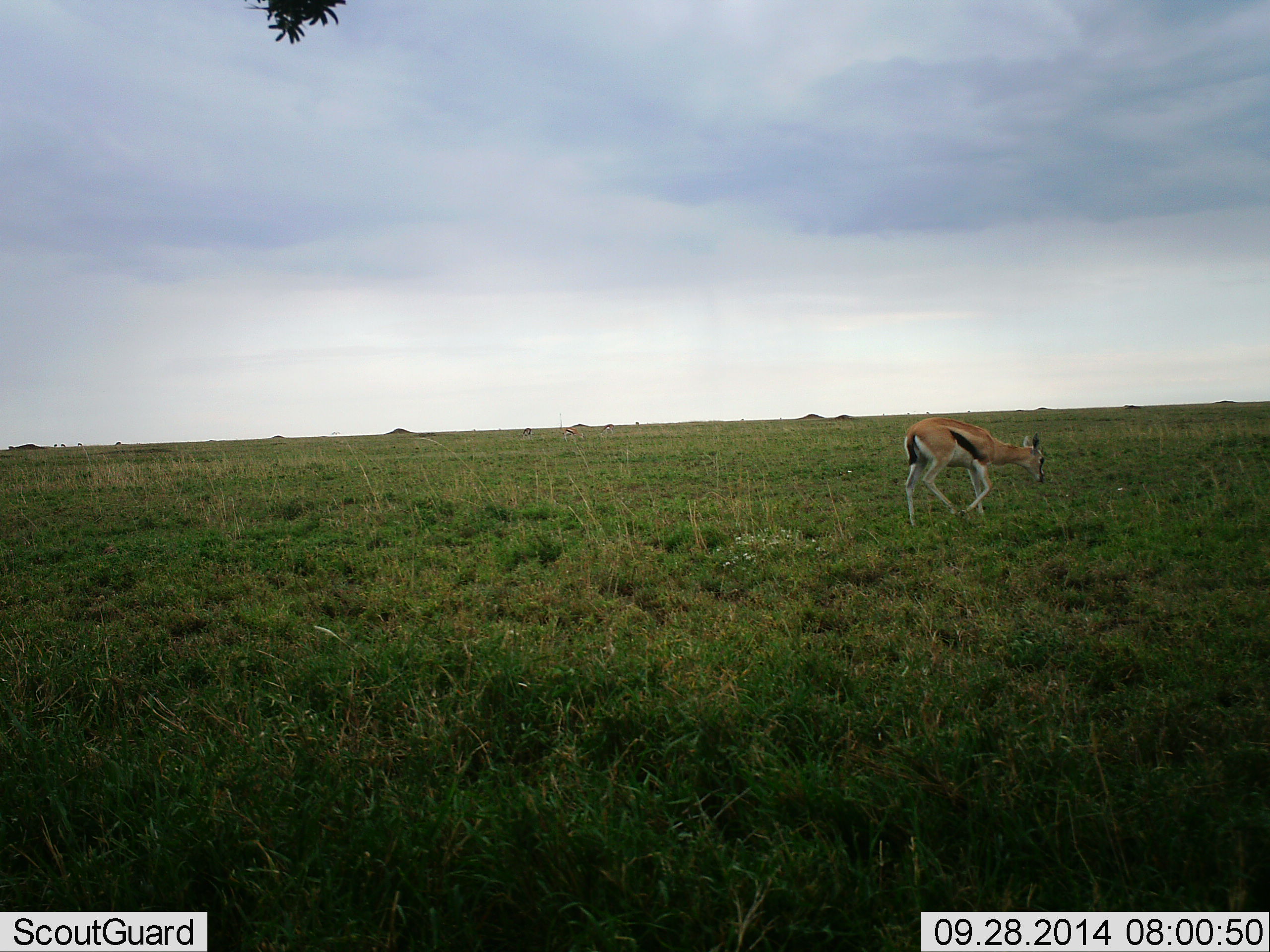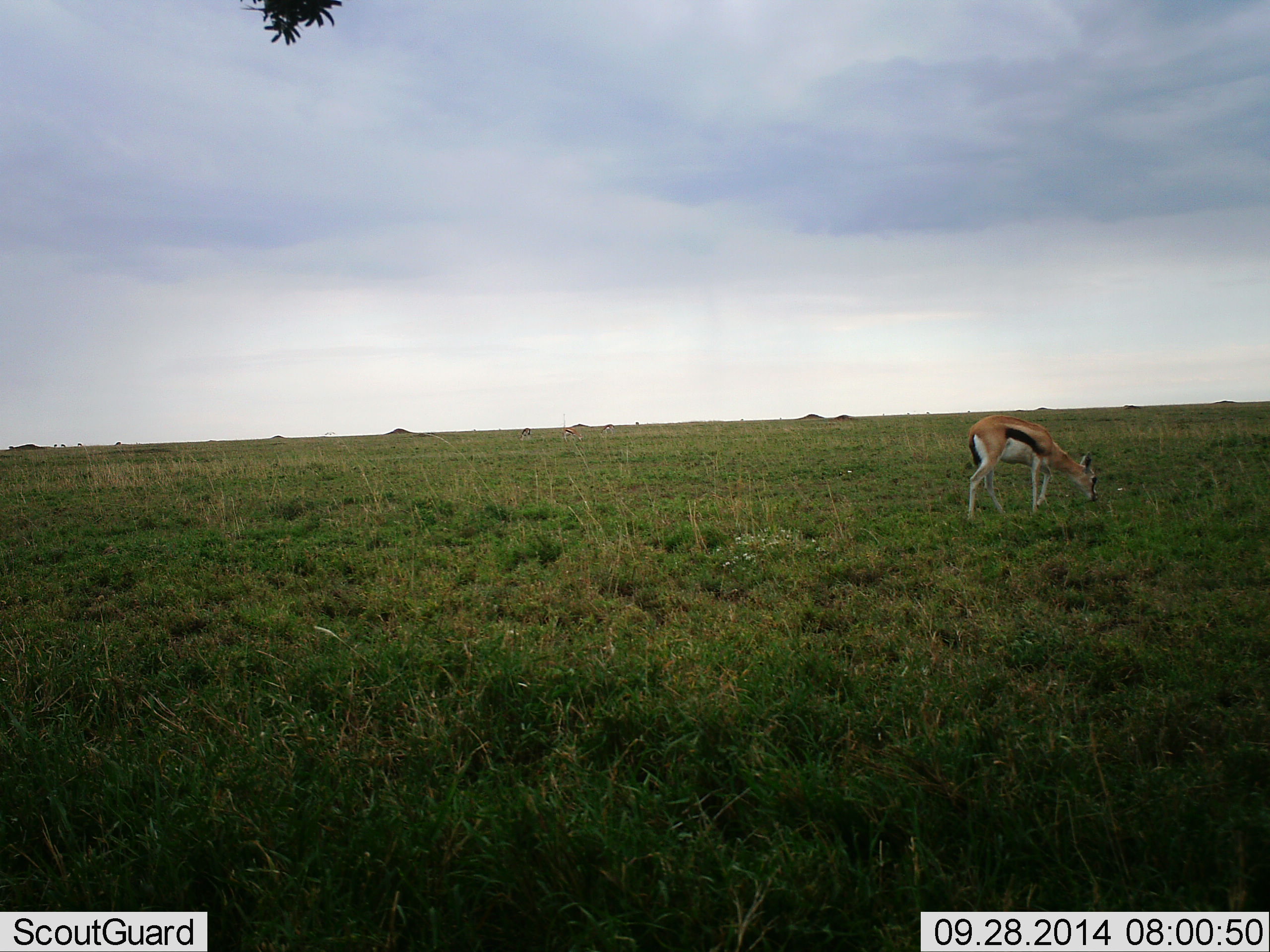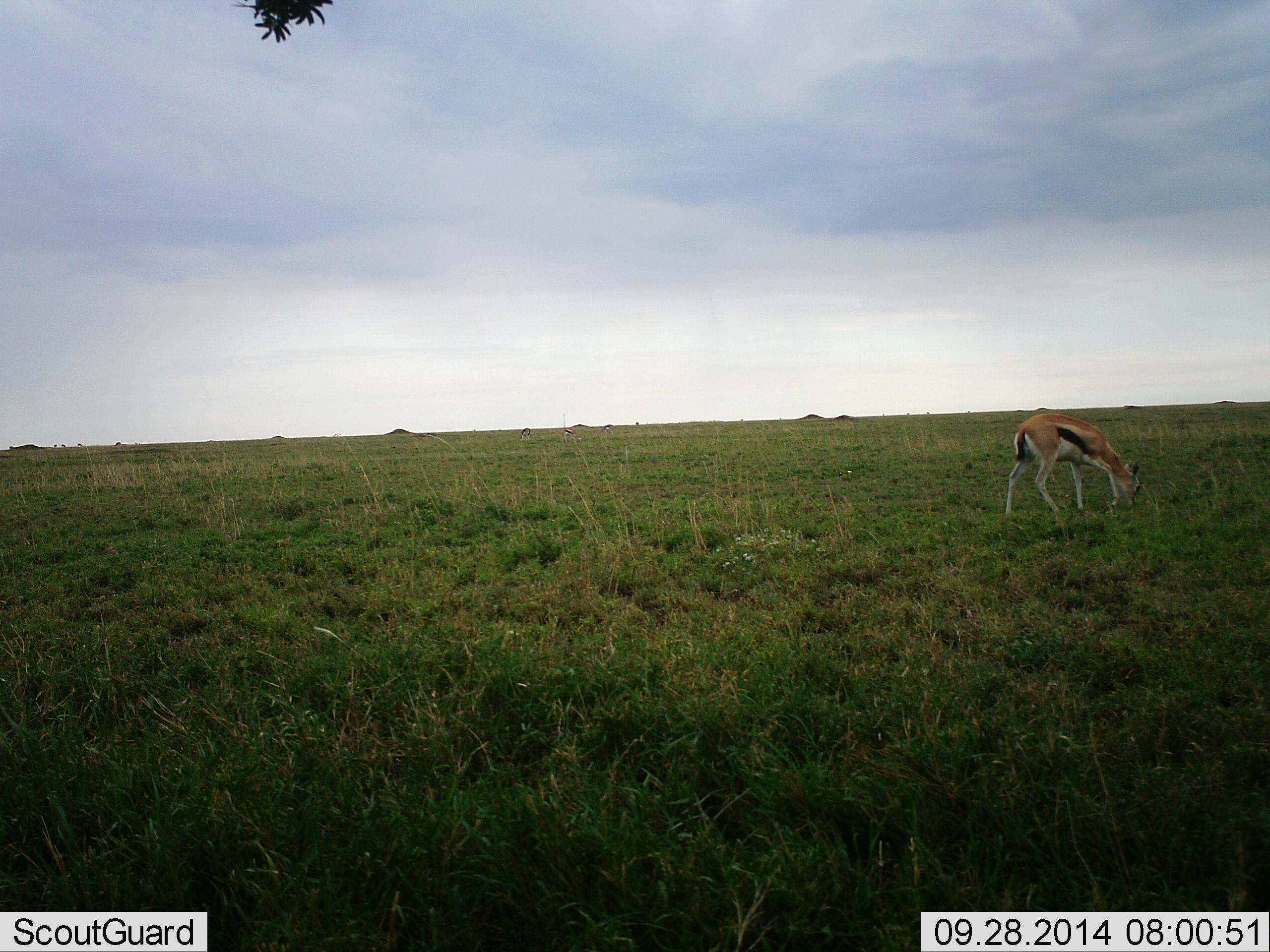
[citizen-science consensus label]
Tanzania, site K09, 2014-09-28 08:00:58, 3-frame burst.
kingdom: Animalia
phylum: Chordata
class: Mammalia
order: Artiodactyla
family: Bovidae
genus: Eudorcas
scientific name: Eudorcas thomsonii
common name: thomson's gazelle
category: gazellethomsons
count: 1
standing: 0%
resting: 0%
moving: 50%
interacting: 0%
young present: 0%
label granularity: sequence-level